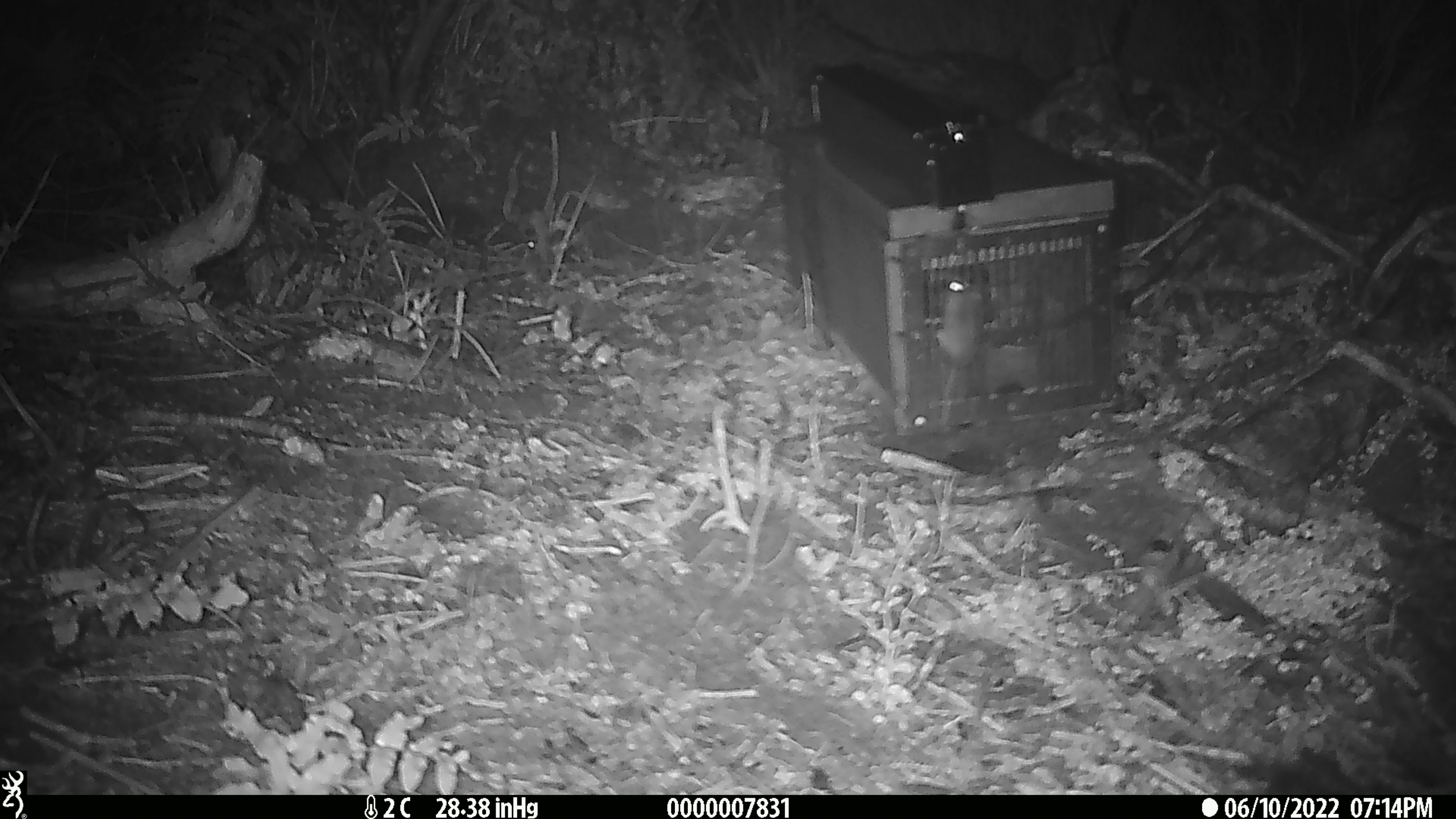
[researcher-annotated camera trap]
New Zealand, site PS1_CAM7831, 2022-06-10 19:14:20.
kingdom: Animalia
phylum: Chordata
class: Mammalia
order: Rodentia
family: Muridae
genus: Mus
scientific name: Mus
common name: mouse